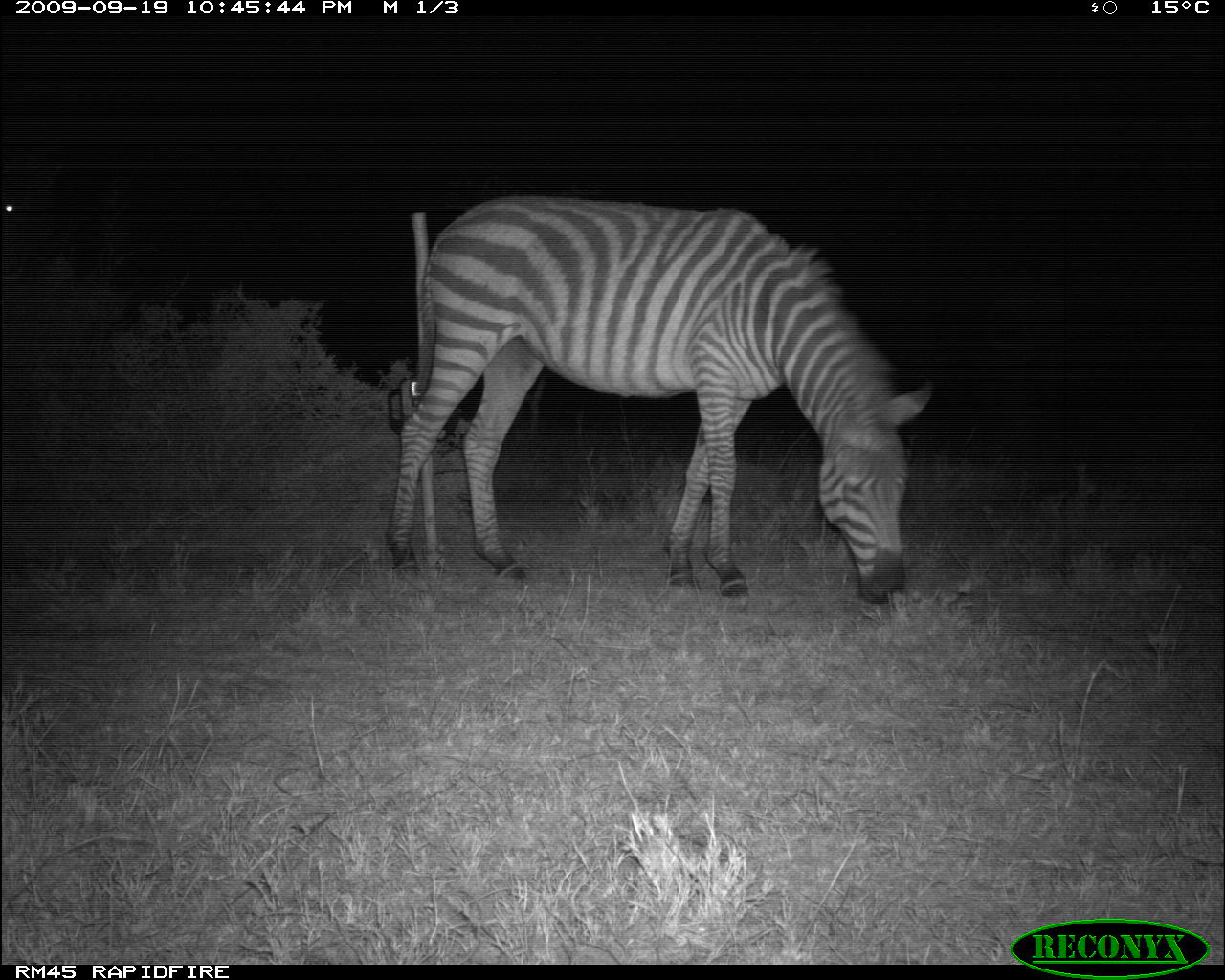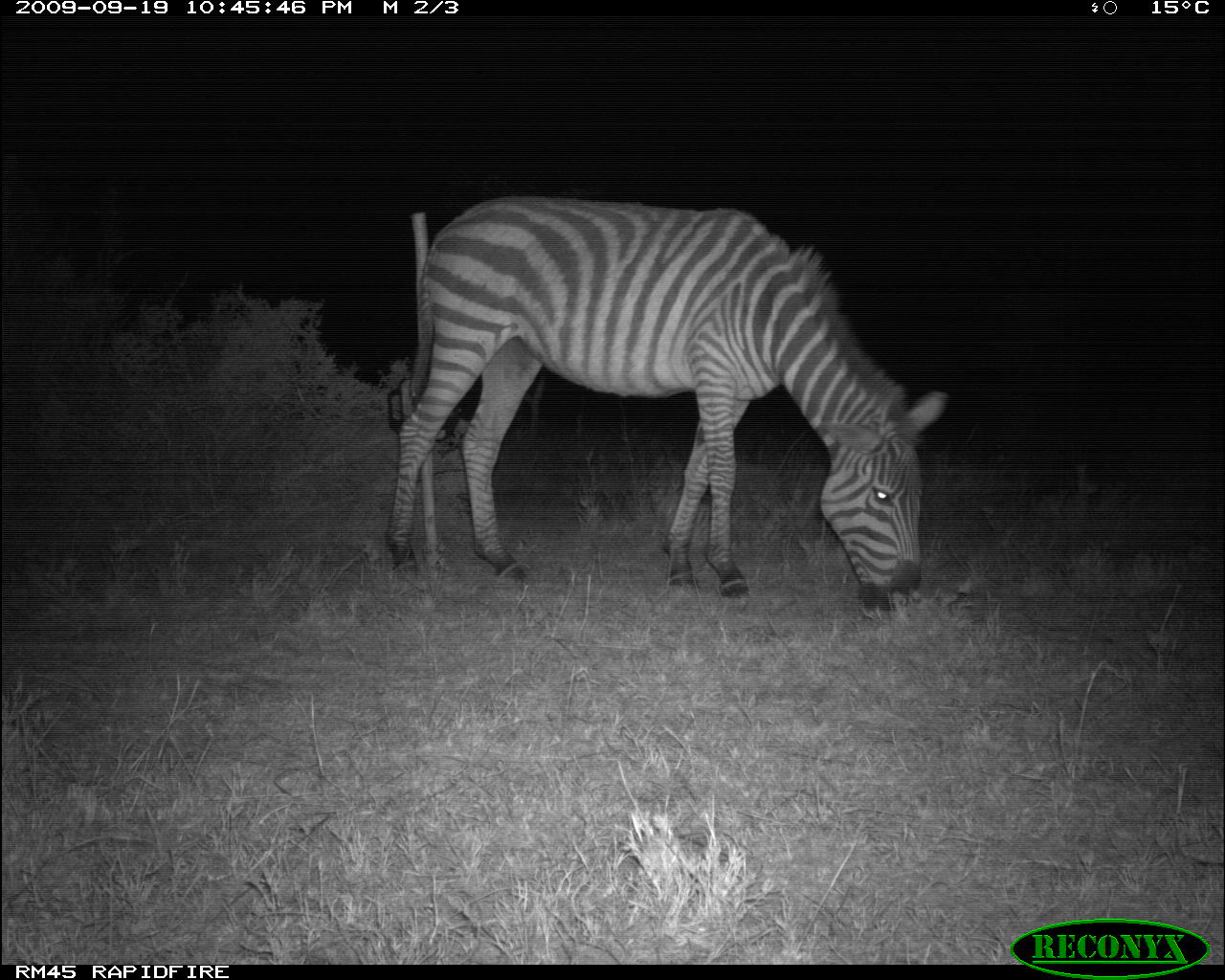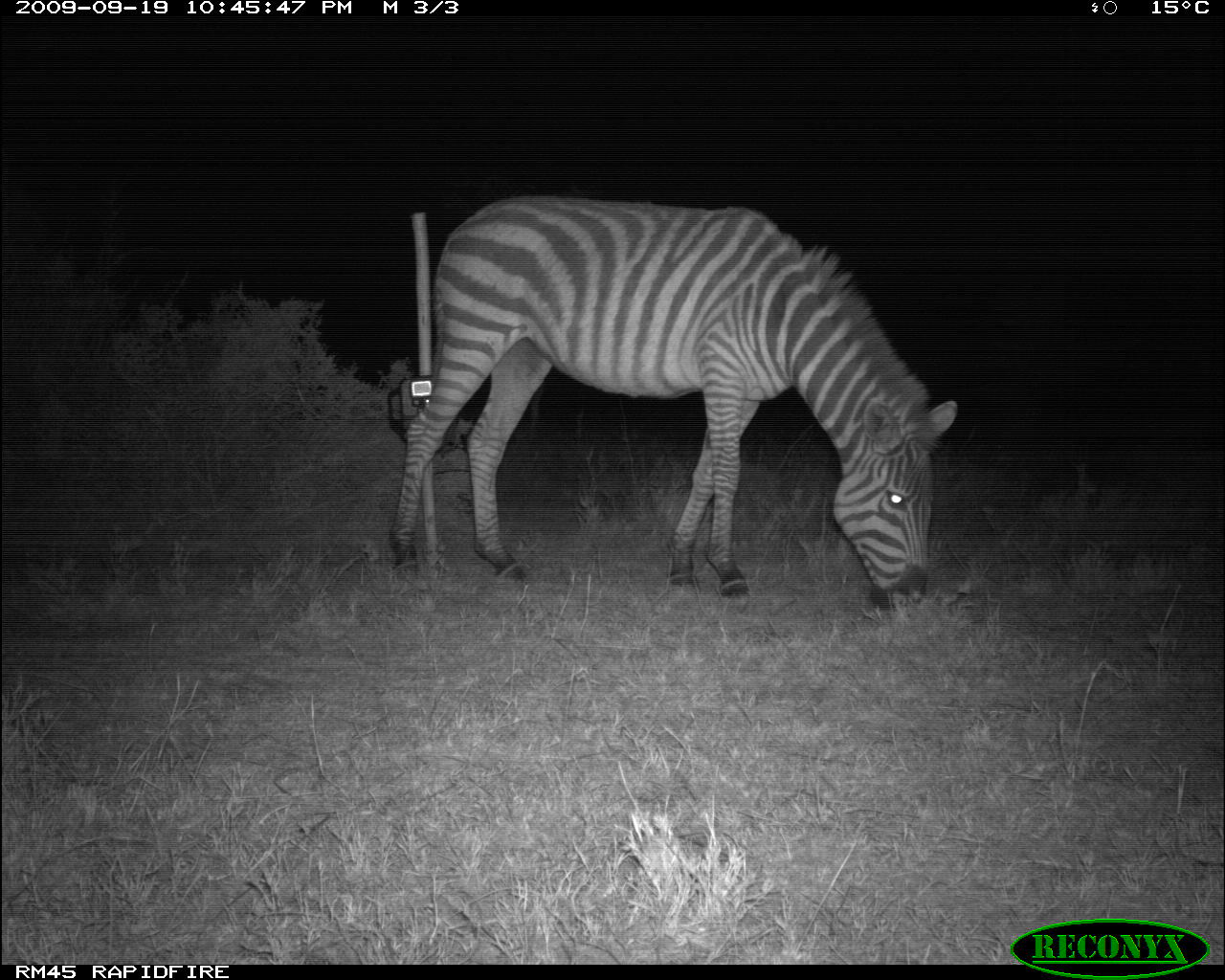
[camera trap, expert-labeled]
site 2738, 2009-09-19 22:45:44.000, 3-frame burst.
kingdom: Animalia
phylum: Chordata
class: Mammalia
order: Perissodactyla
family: Equidae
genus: Equus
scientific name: Equus quagga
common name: plains zebra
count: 1